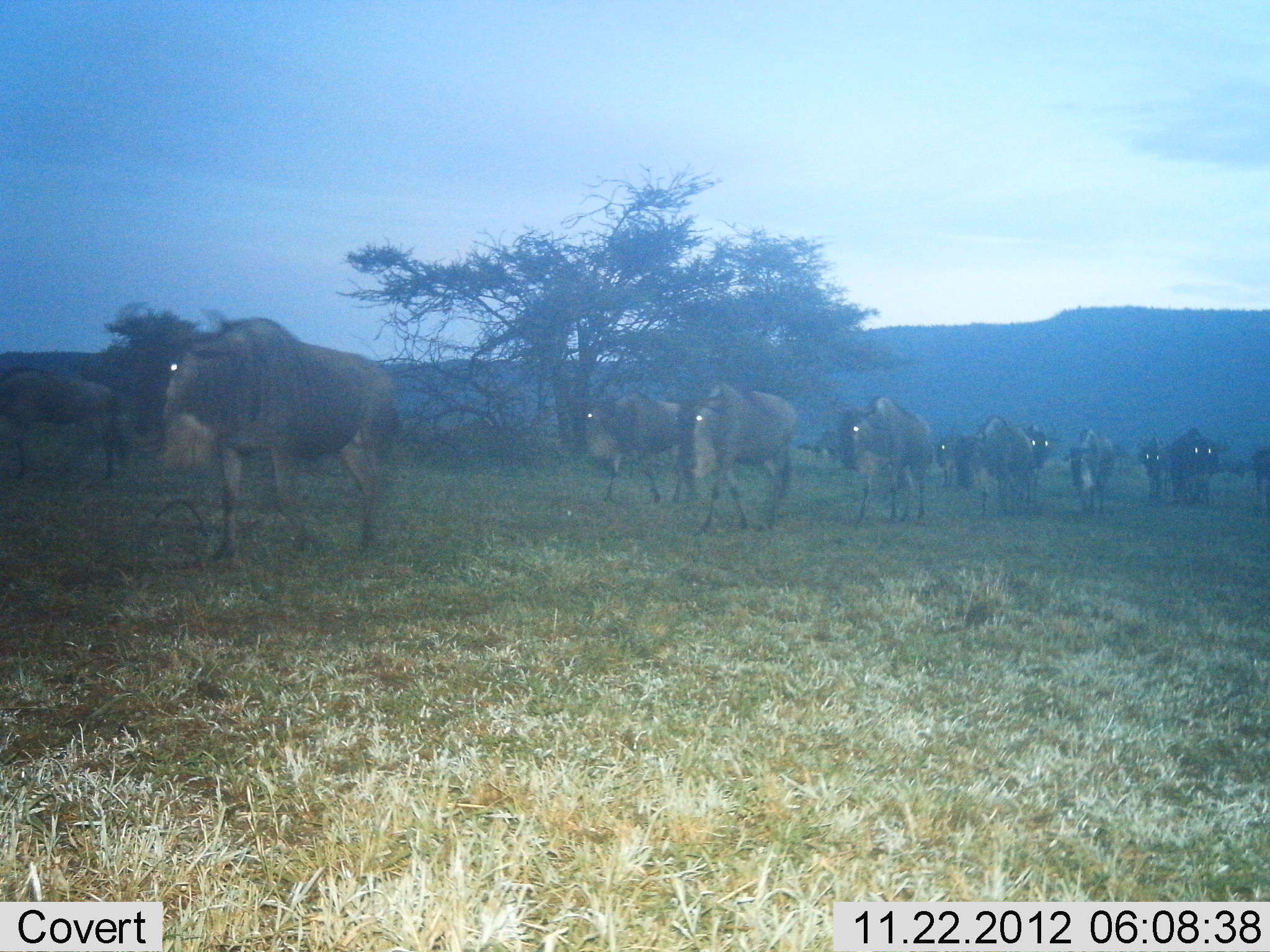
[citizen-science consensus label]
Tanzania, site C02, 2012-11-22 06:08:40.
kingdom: Animalia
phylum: Chordata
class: Mammalia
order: Artiodactyla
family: Bovidae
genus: Connochaetes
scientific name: Connochaetes taurinus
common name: blue wildebeest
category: wildebeest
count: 11-50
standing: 19%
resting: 0%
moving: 97%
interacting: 3%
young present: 0%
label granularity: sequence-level